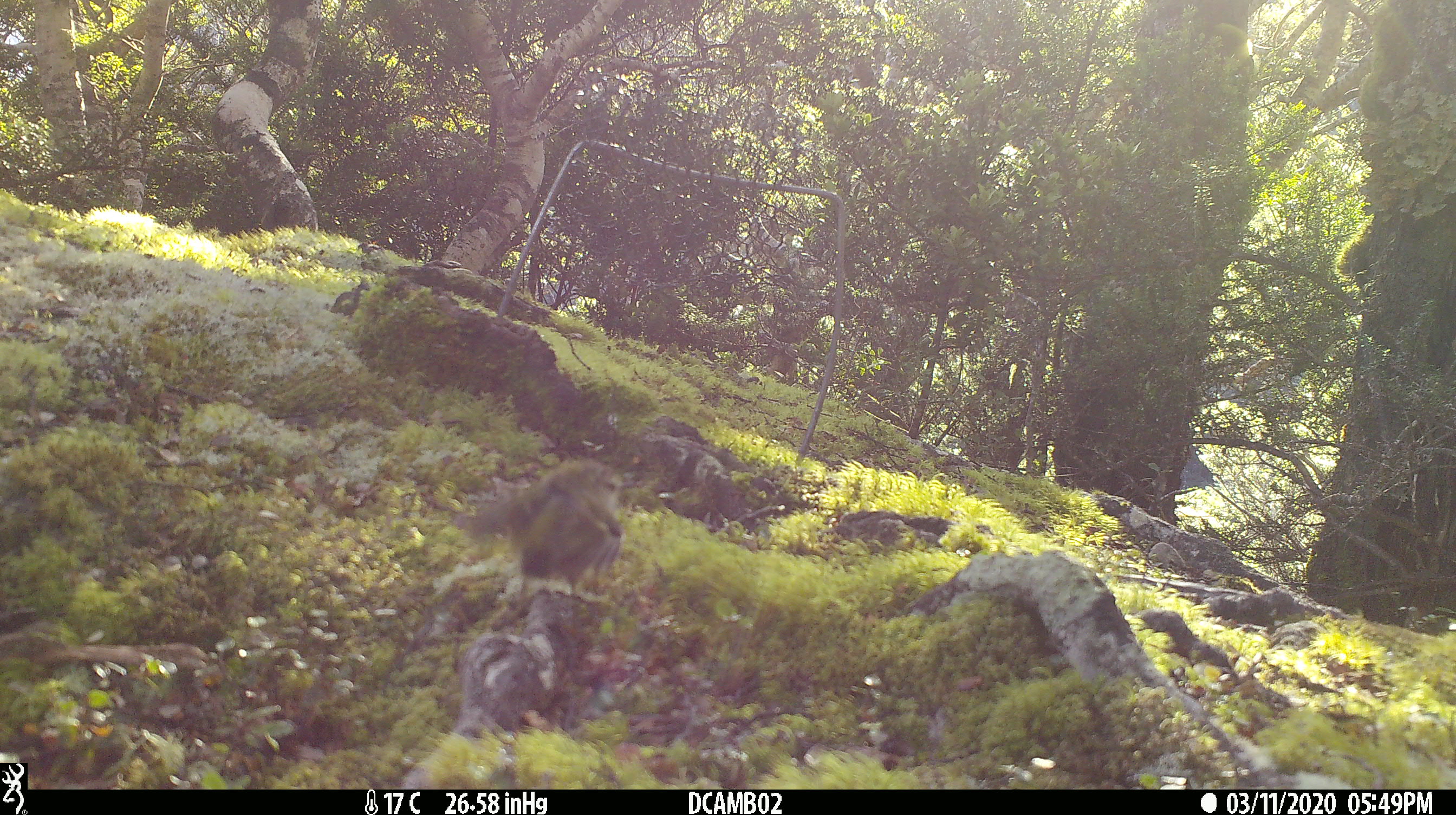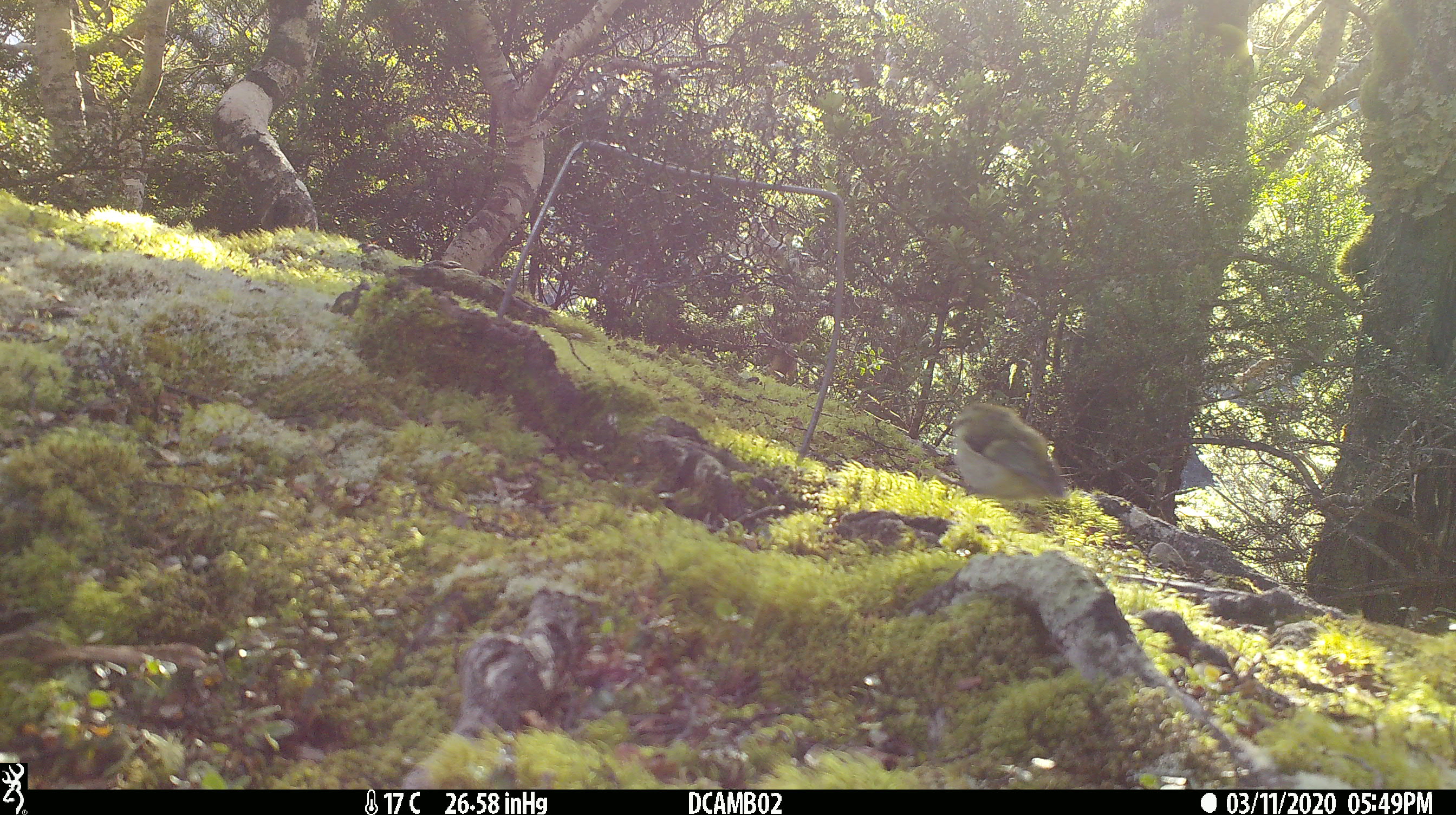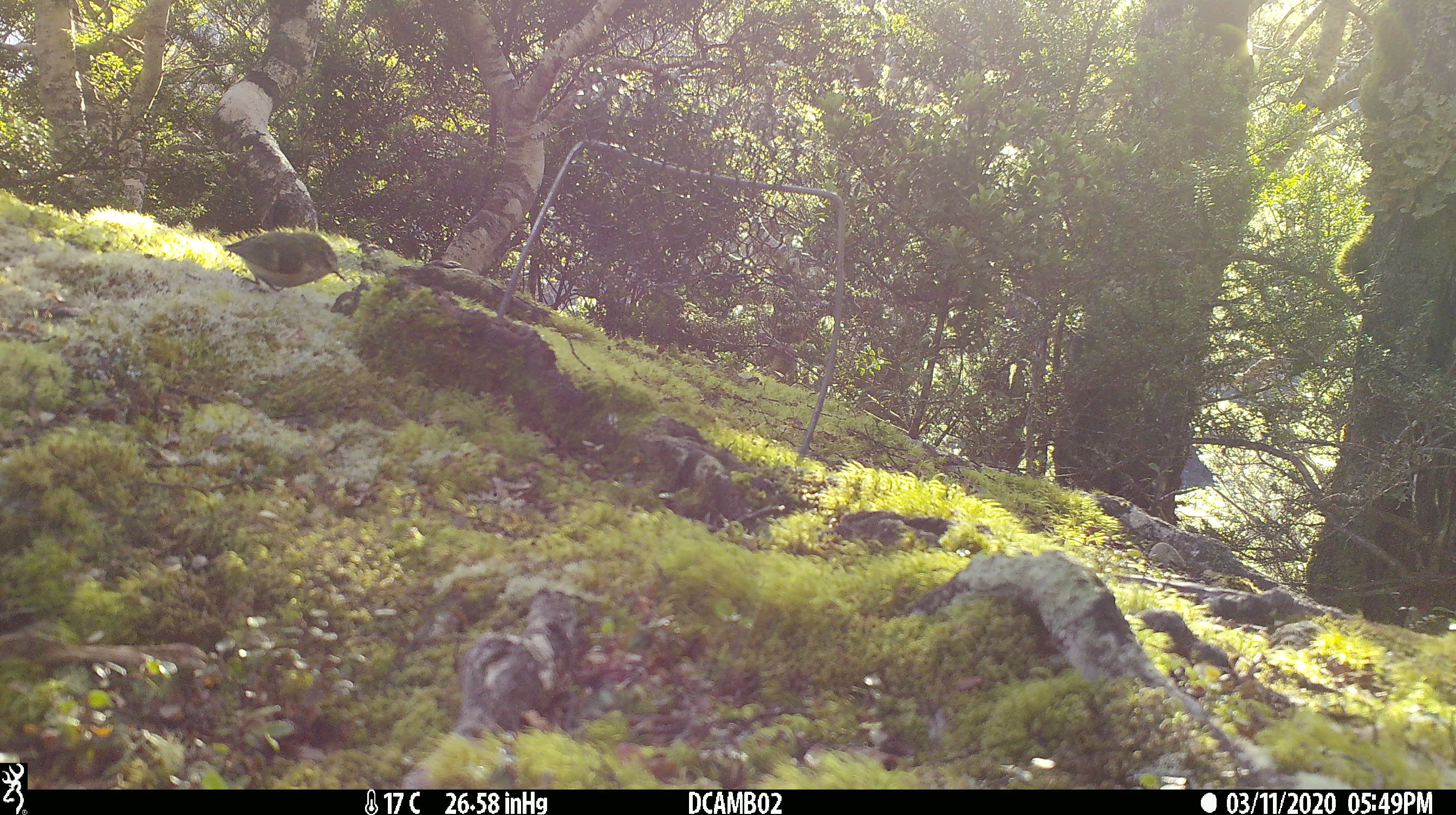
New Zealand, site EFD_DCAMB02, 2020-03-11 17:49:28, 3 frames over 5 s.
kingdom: Animalia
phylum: Chordata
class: Aves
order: Passeriformes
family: Acanthisittidae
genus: Acanthisitta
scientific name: Acanthisitta chloris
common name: rifleman